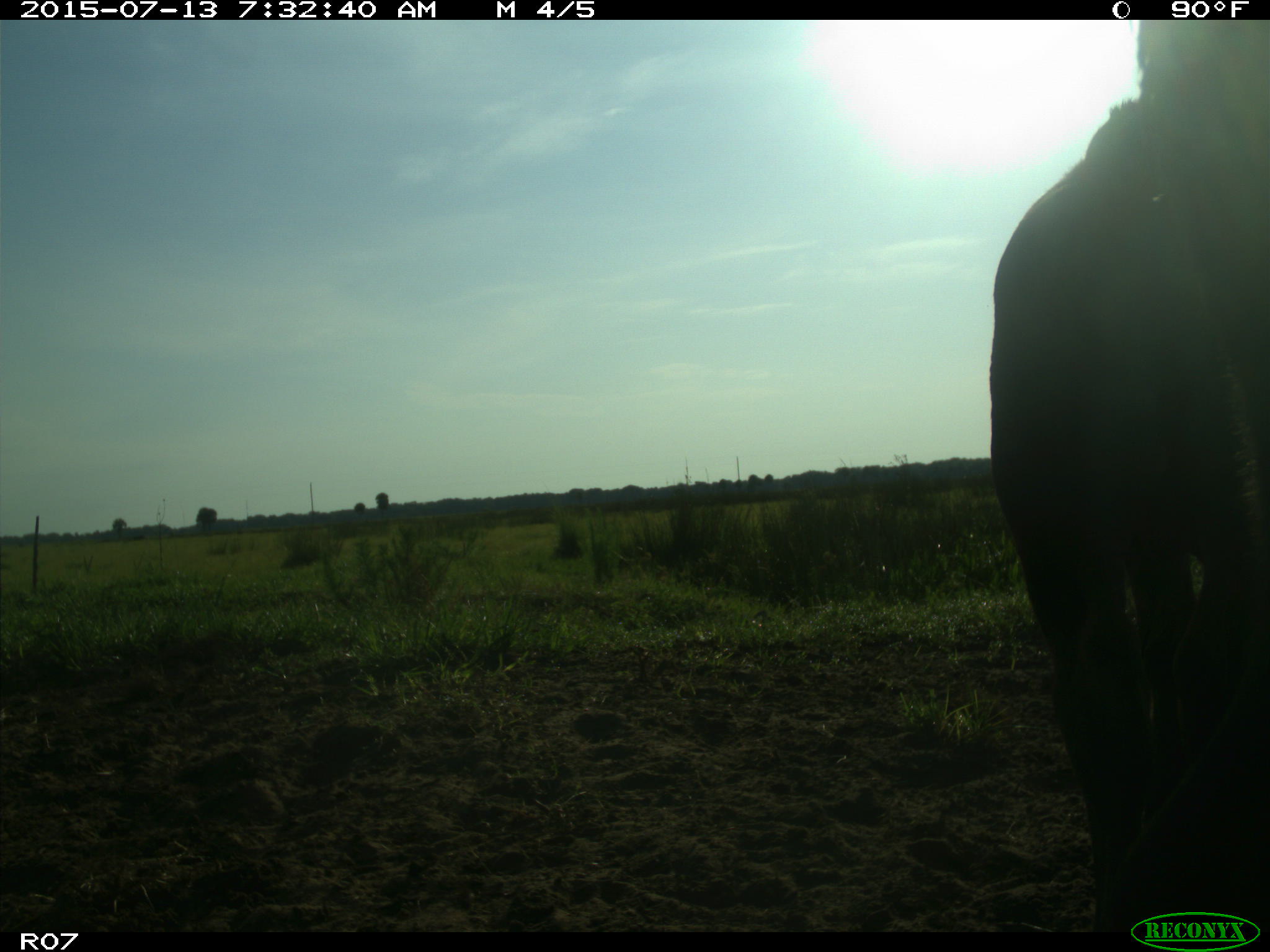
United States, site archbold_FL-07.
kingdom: Animalia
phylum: Chordata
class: Mammalia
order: Artiodactyla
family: Bovidae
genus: Bos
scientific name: Bos taurus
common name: domestic cow